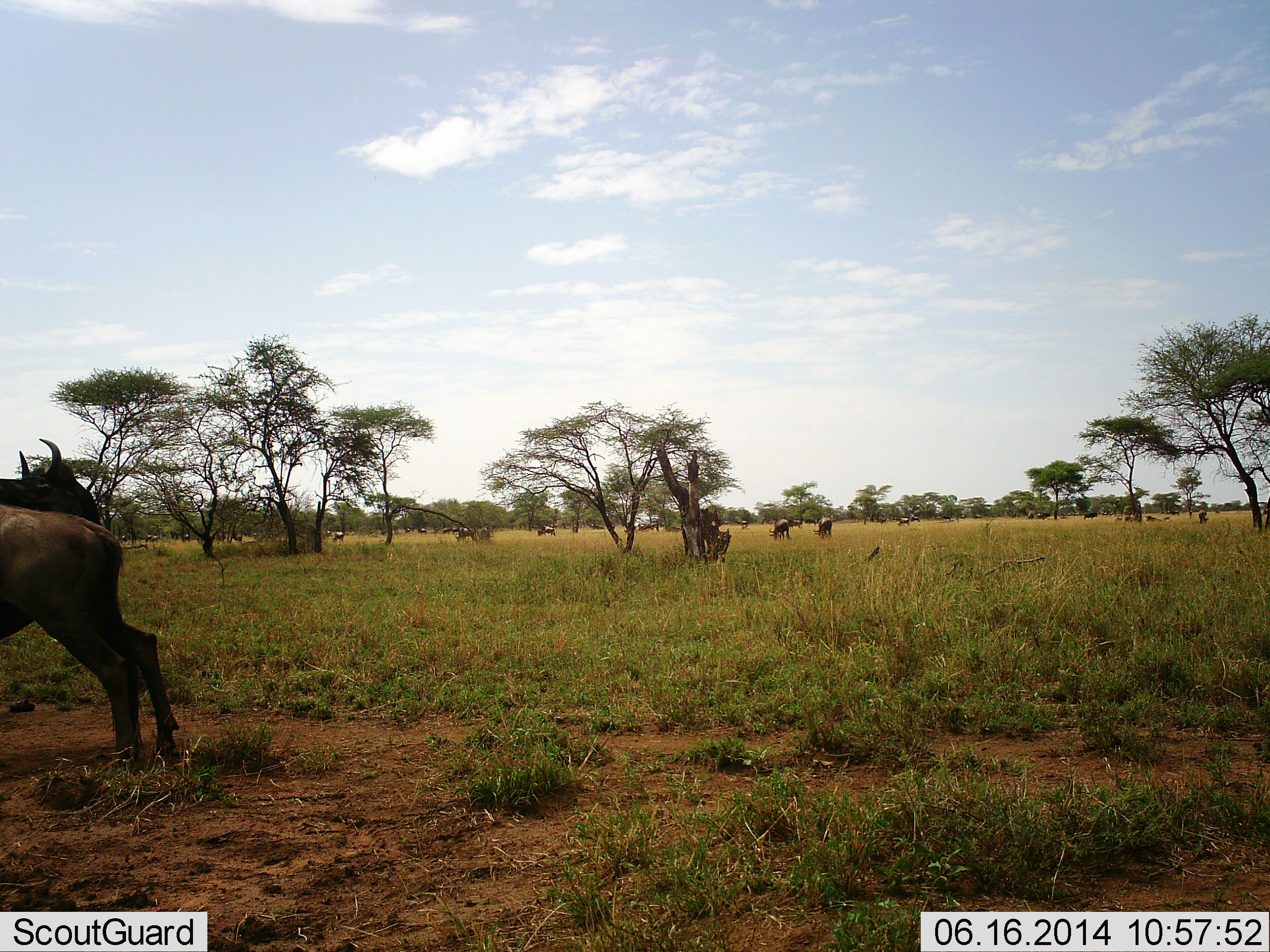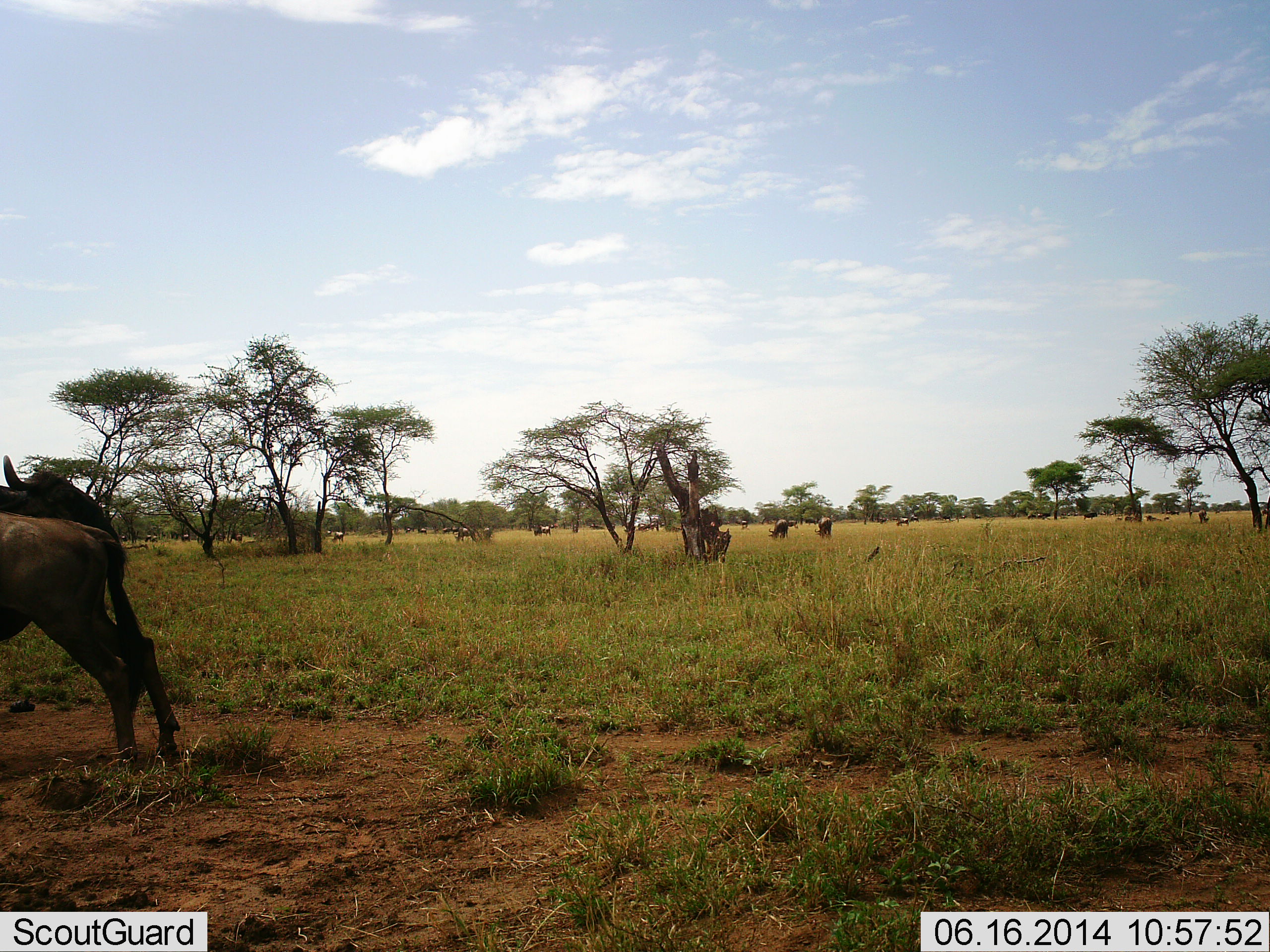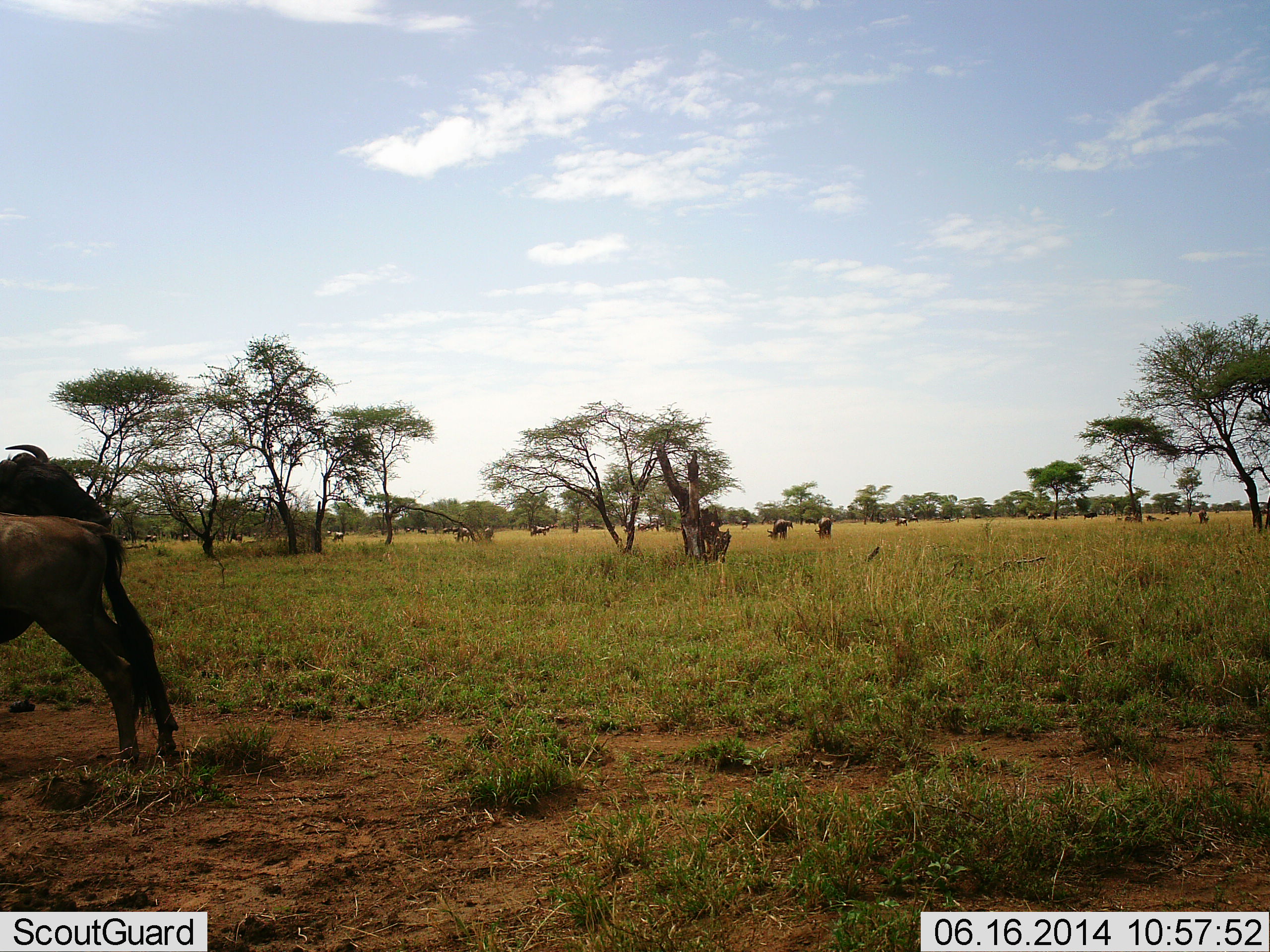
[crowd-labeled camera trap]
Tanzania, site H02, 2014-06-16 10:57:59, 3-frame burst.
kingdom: Animalia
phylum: Chordata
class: Mammalia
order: Artiodactyla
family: Bovidae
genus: Connochaetes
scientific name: Connochaetes taurinus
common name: blue wildebeest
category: wildebeest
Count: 11-50.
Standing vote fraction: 100%.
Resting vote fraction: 20%.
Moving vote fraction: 10%.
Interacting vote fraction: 10%.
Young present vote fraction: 0%.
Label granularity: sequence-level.